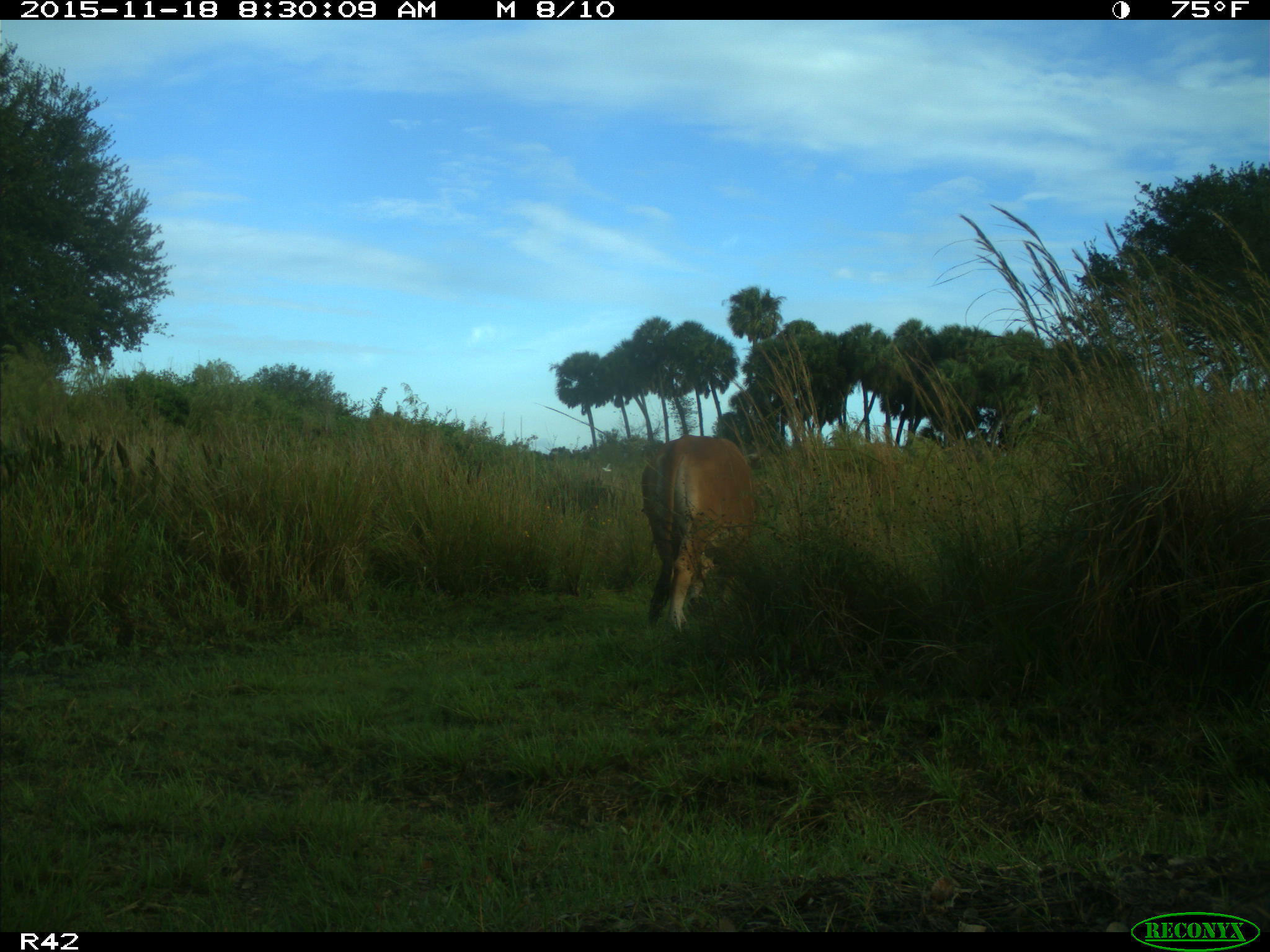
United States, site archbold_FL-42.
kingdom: Animalia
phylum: Chordata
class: Mammalia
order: Artiodactyla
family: Bovidae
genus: Bos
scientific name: Bos taurus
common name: domestic cow